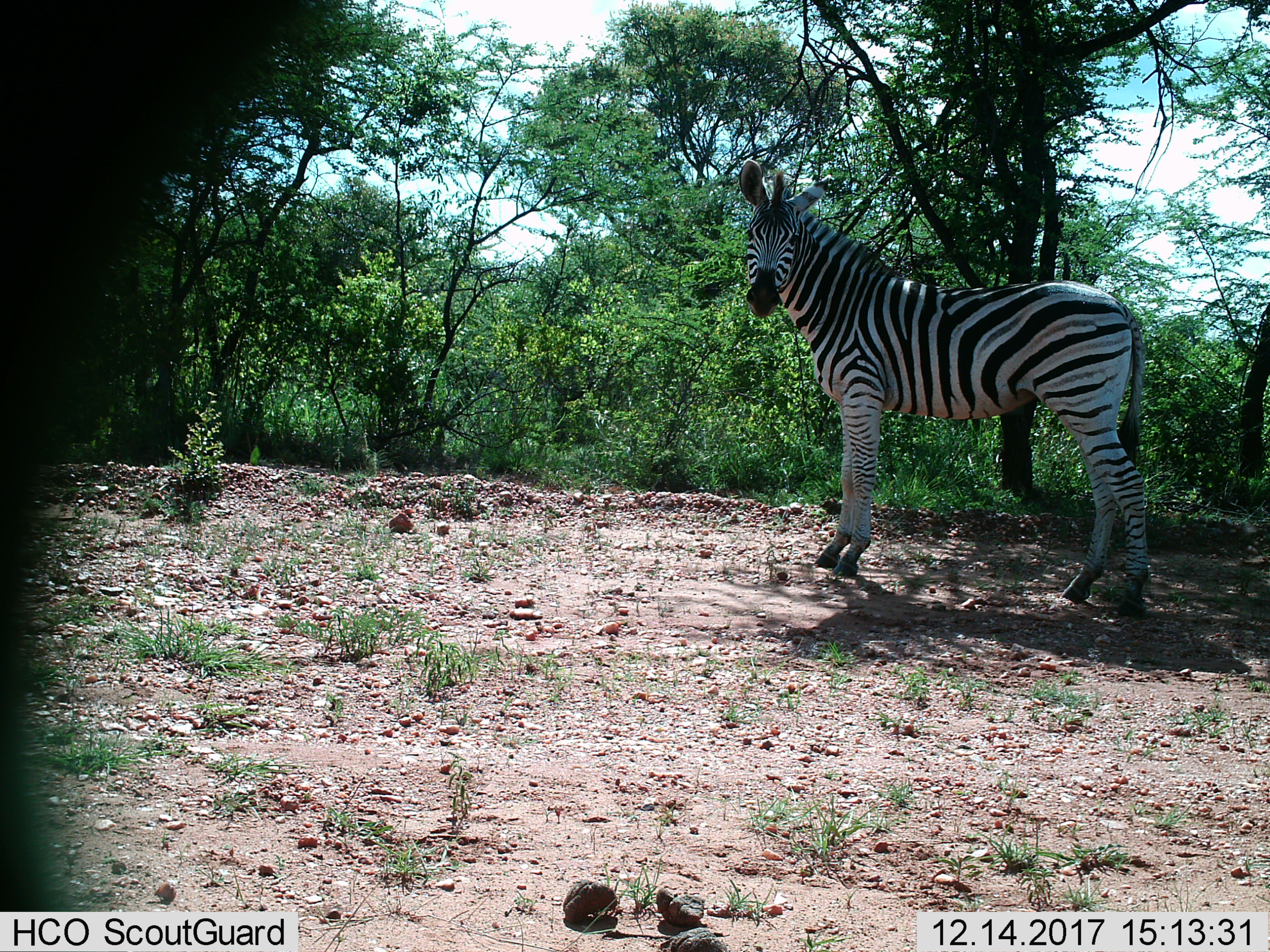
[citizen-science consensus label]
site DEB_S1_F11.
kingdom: Animalia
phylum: Chordata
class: Mammalia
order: Perissodactyla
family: Equidae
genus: Equus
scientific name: Equus quagga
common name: plains zebra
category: zebraplains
Zebraplains (plains zebra) (Equus quagga), count 1. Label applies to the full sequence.